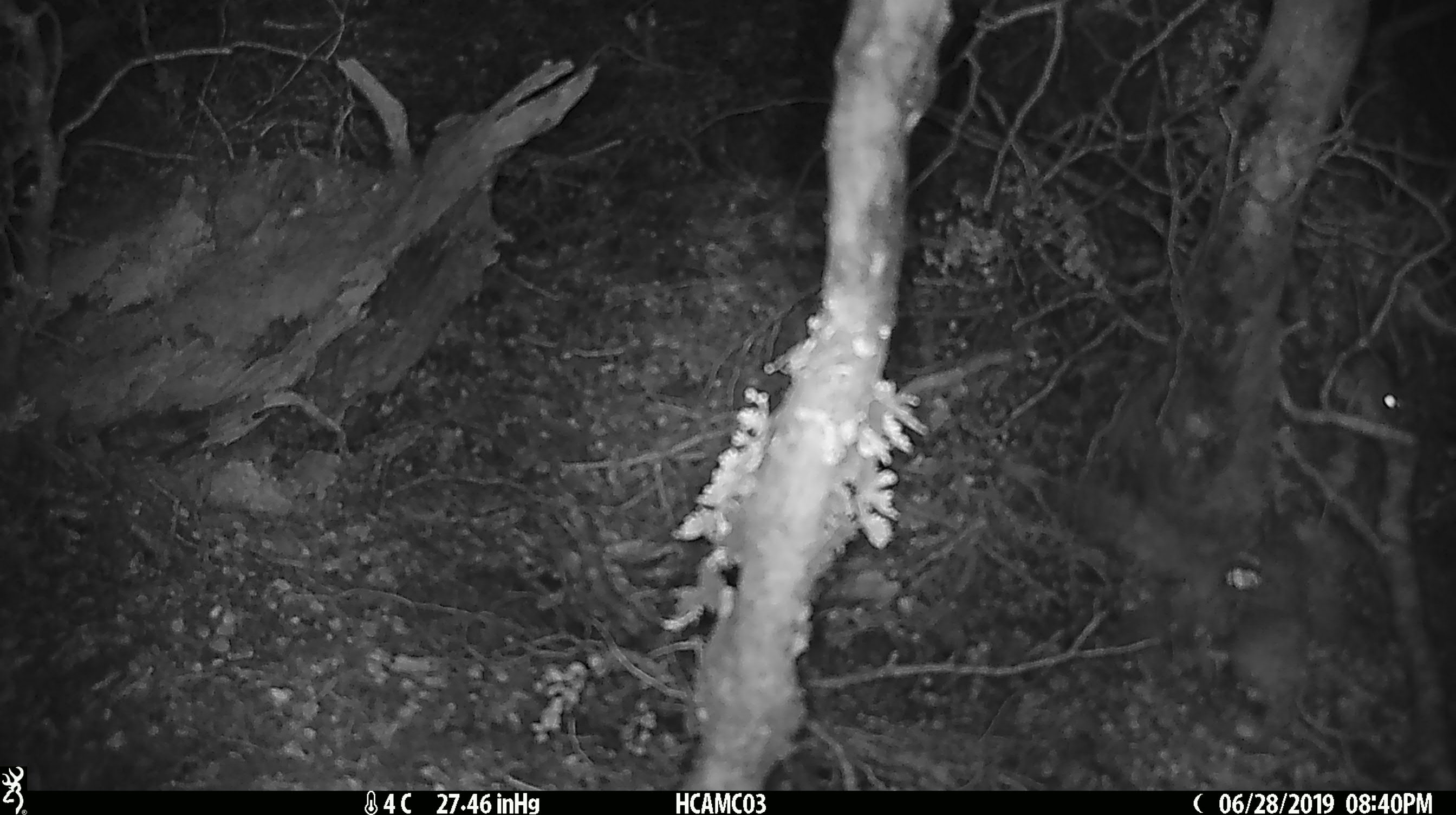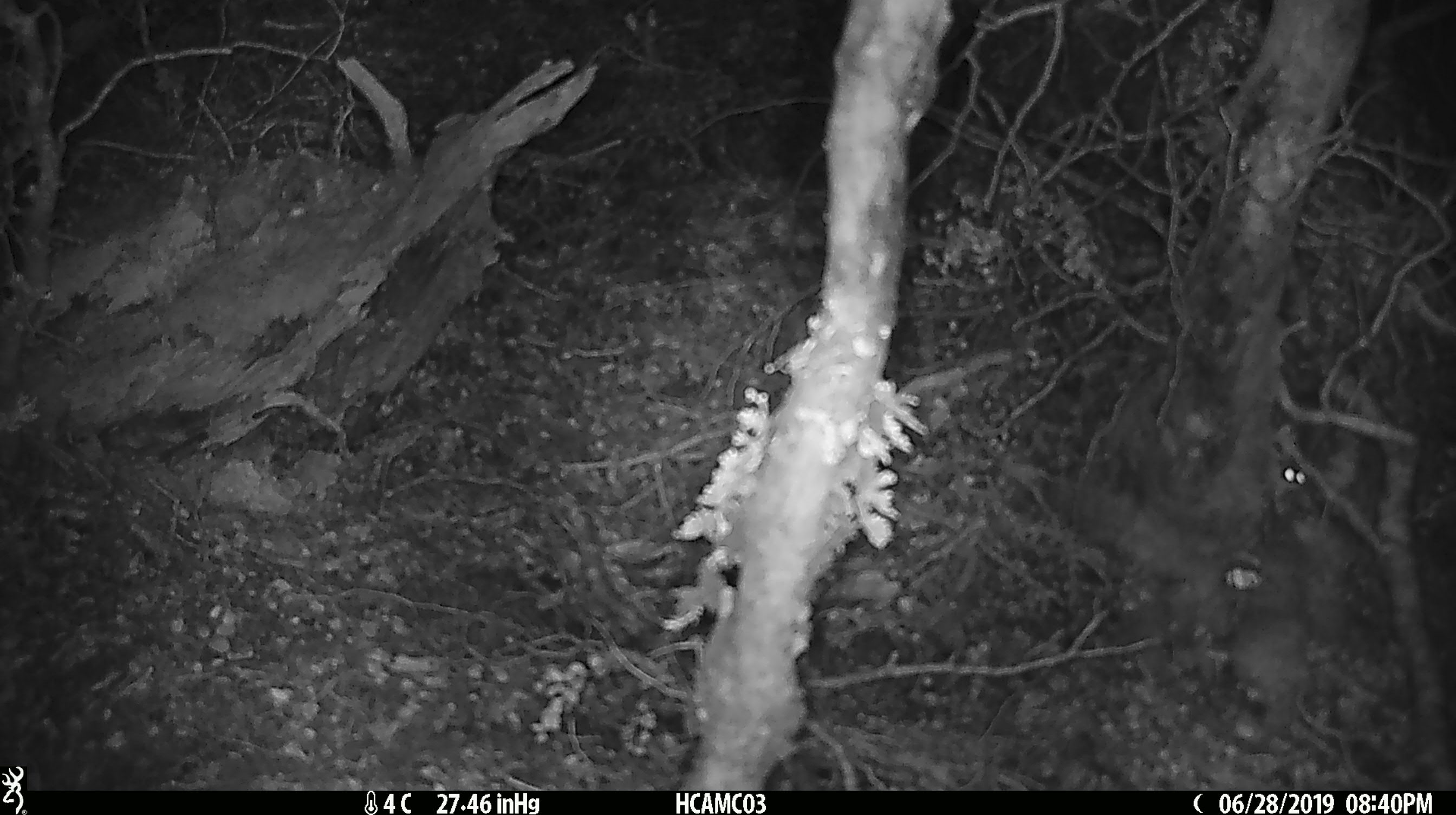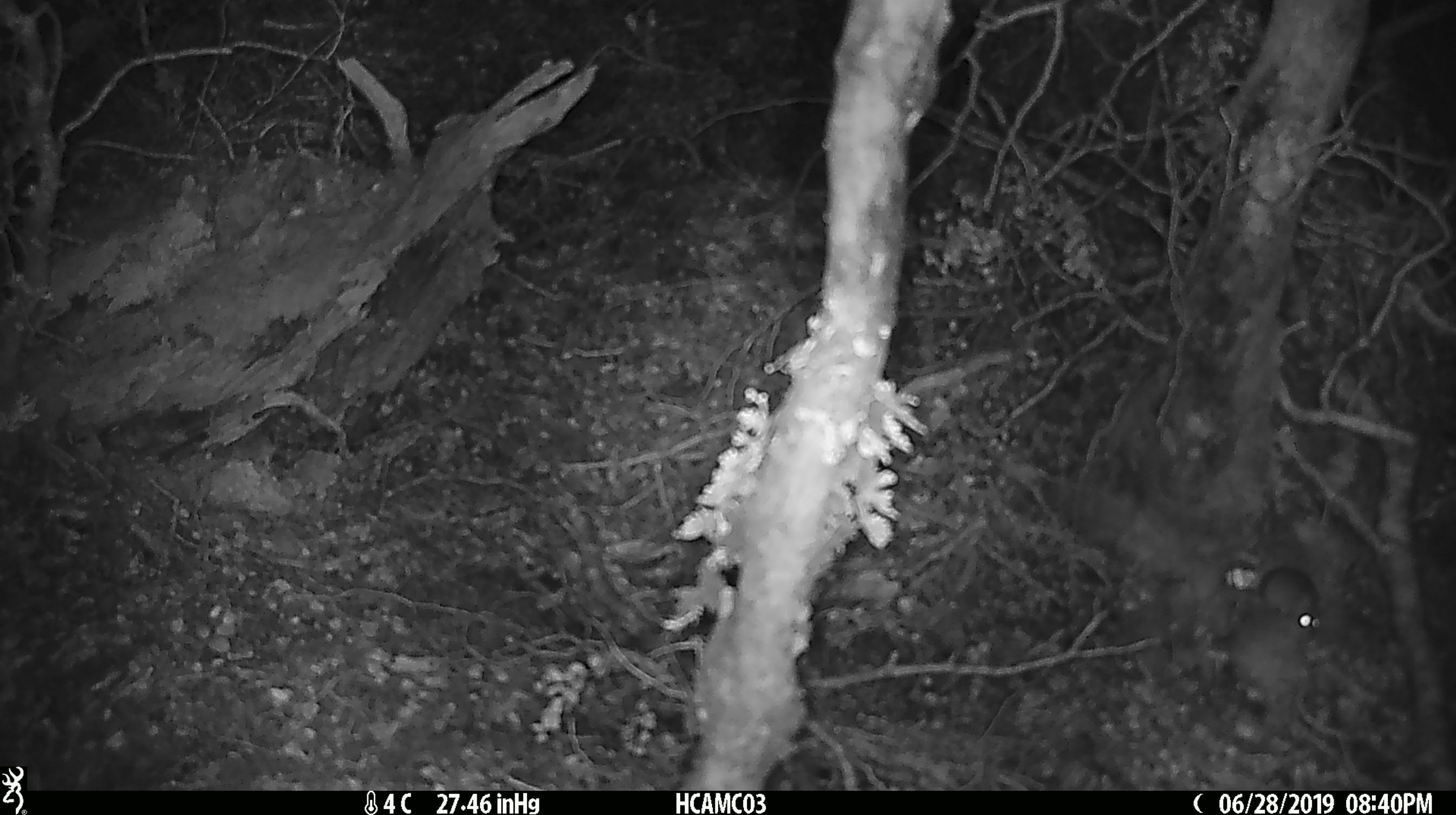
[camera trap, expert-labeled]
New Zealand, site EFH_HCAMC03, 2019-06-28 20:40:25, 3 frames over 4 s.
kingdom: Animalia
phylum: Chordata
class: Mammalia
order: Rodentia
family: Muridae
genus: Mus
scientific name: Mus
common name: mouse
Mouse (Mus).